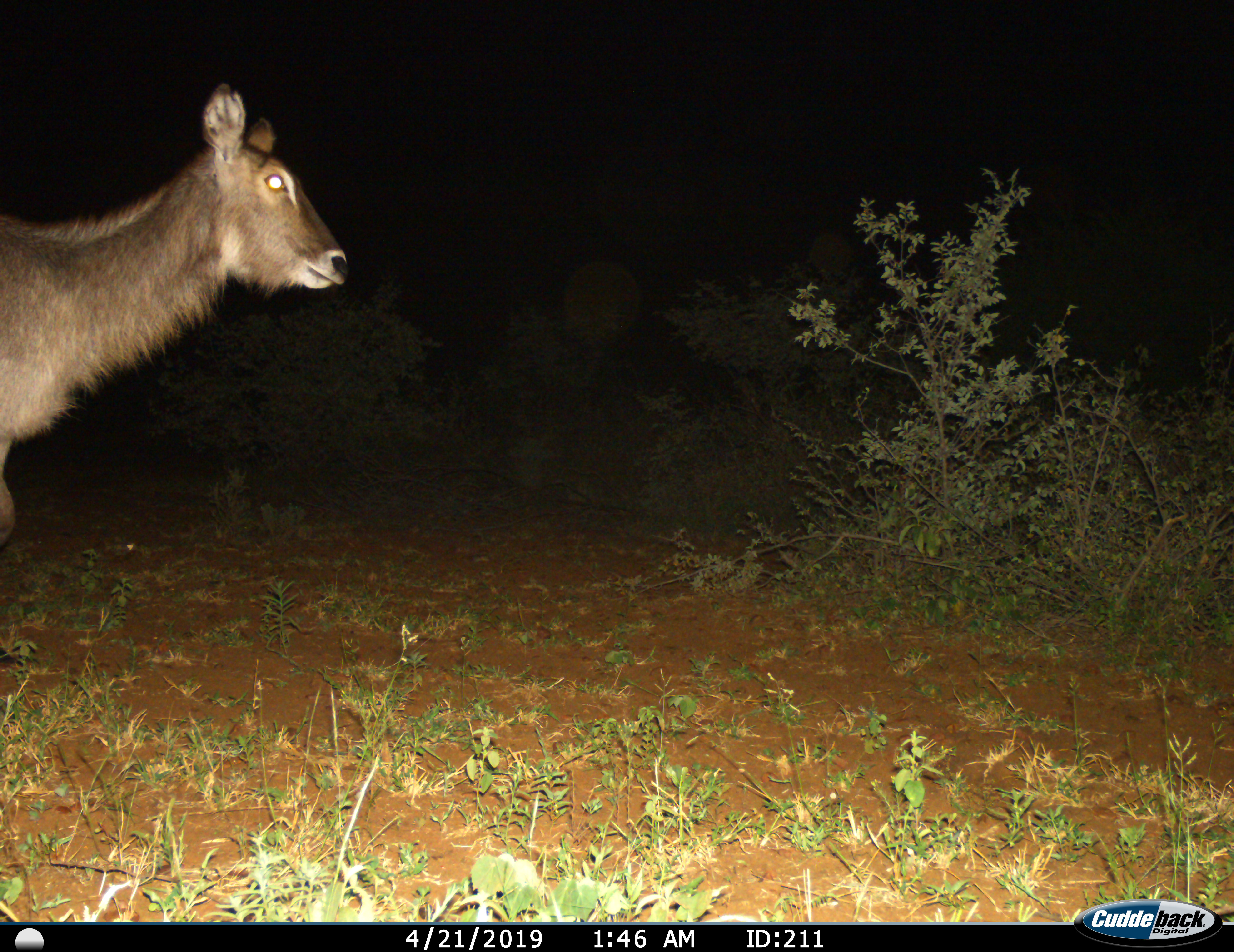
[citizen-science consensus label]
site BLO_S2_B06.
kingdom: Animalia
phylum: Chordata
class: Mammalia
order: Artiodactyla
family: Bovidae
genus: Kobus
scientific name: Kobus ellipsiprymnus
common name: waterbuck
Waterbuck (Kobus ellipsiprymnus), count 1. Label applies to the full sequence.